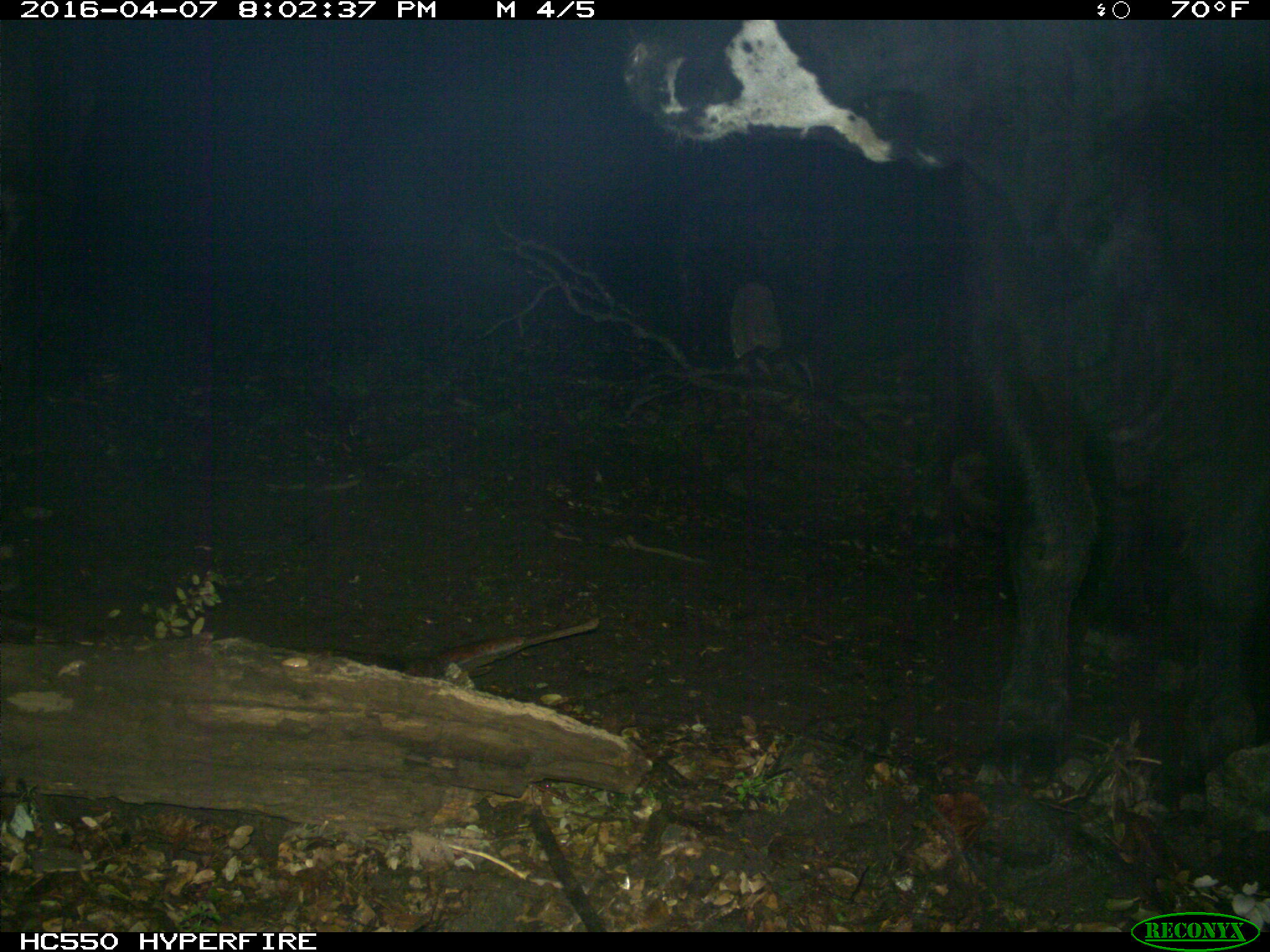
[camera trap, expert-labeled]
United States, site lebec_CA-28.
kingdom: Animalia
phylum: Chordata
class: Mammalia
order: Artiodactyla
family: Bovidae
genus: Bos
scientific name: Bos taurus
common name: domestic cow